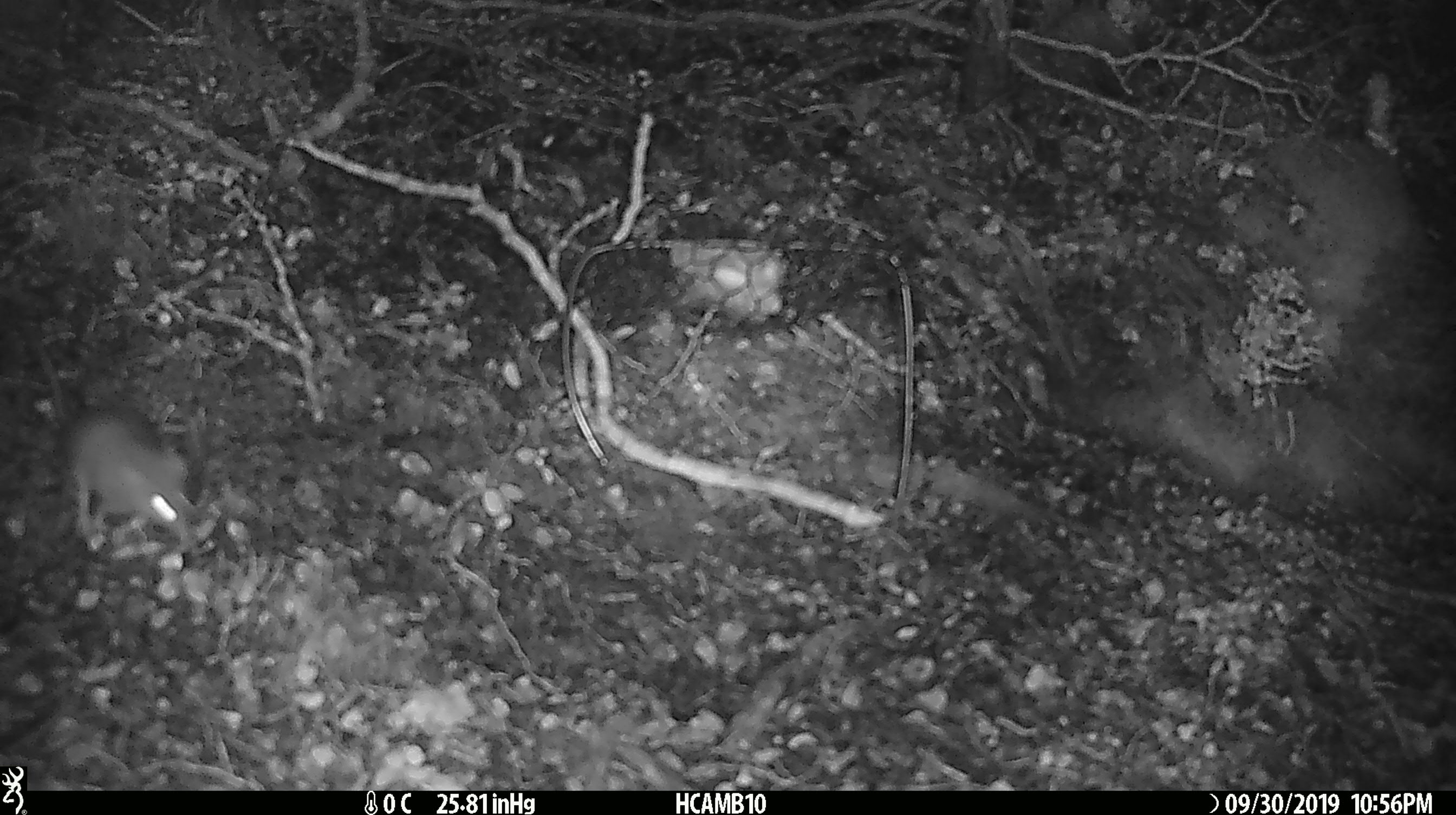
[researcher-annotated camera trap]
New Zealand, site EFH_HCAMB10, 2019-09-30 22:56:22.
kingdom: Animalia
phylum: Chordata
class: Mammalia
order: Rodentia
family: Muridae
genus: Mus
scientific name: Mus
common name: mouse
Mouse (Mus).